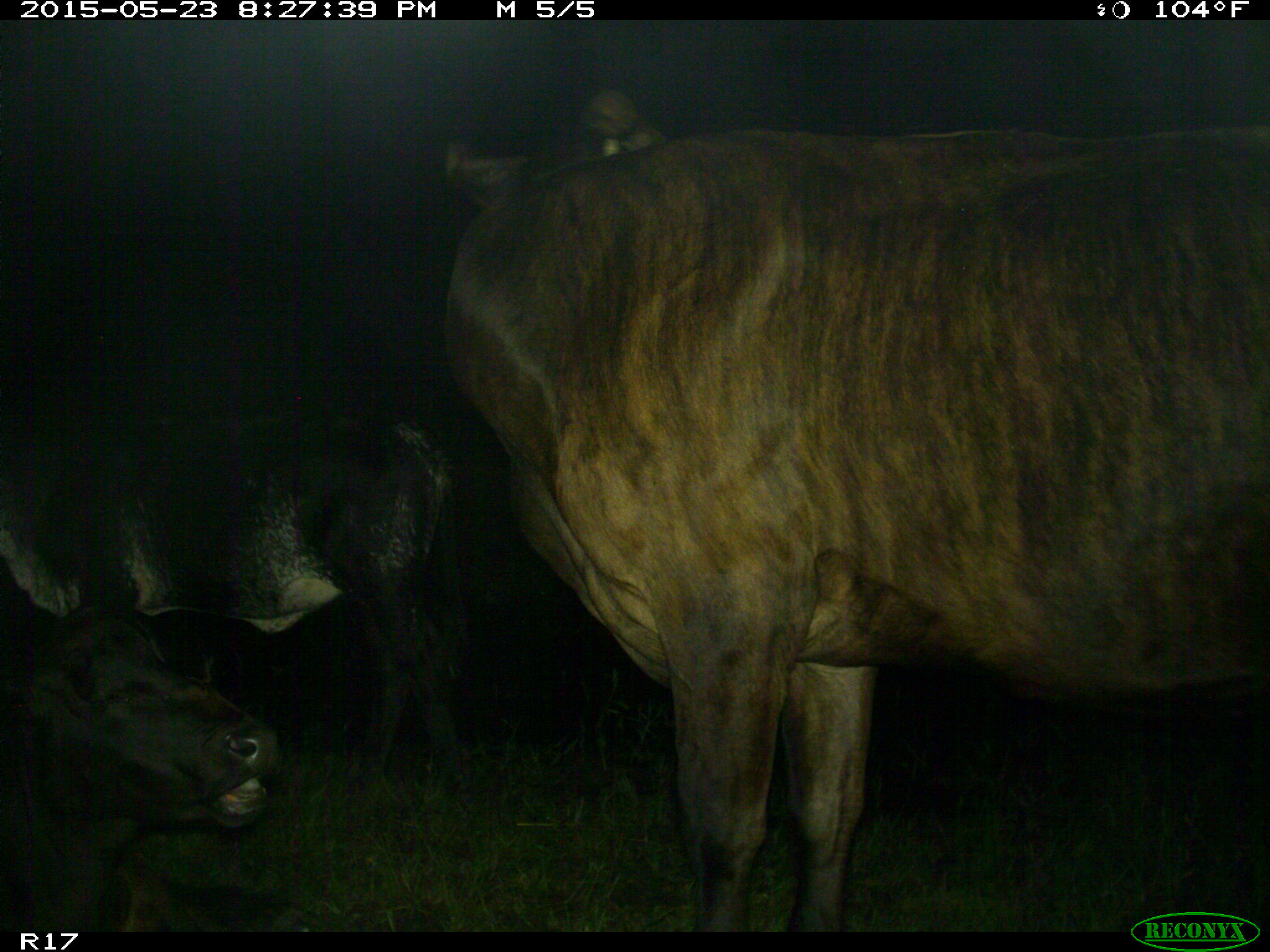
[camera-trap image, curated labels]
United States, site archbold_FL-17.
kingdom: Animalia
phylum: Chordata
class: Mammalia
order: Artiodactyla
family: Bovidae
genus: Bos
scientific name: Bos taurus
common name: domestic cow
Bos taurus (domestic cow).